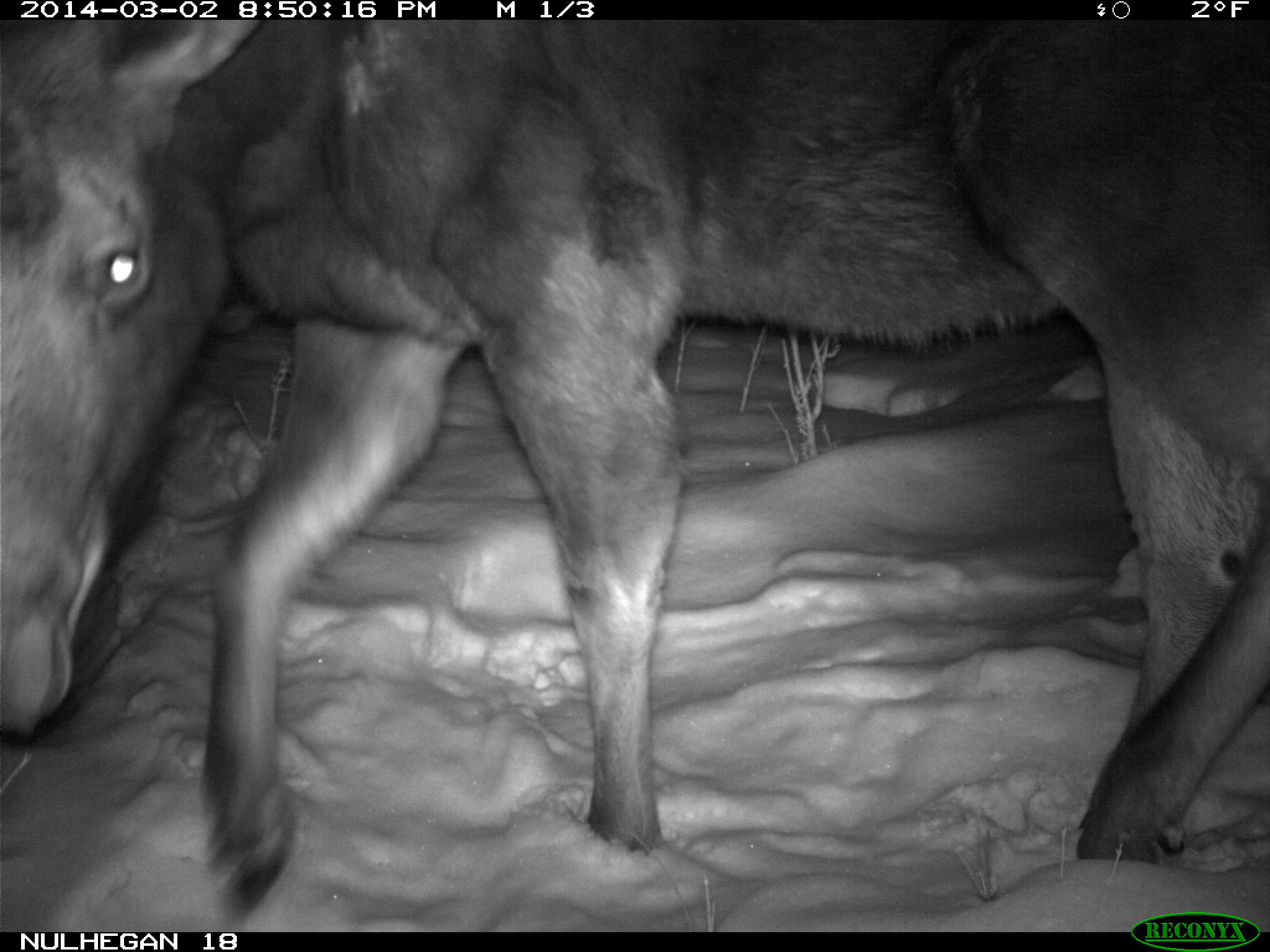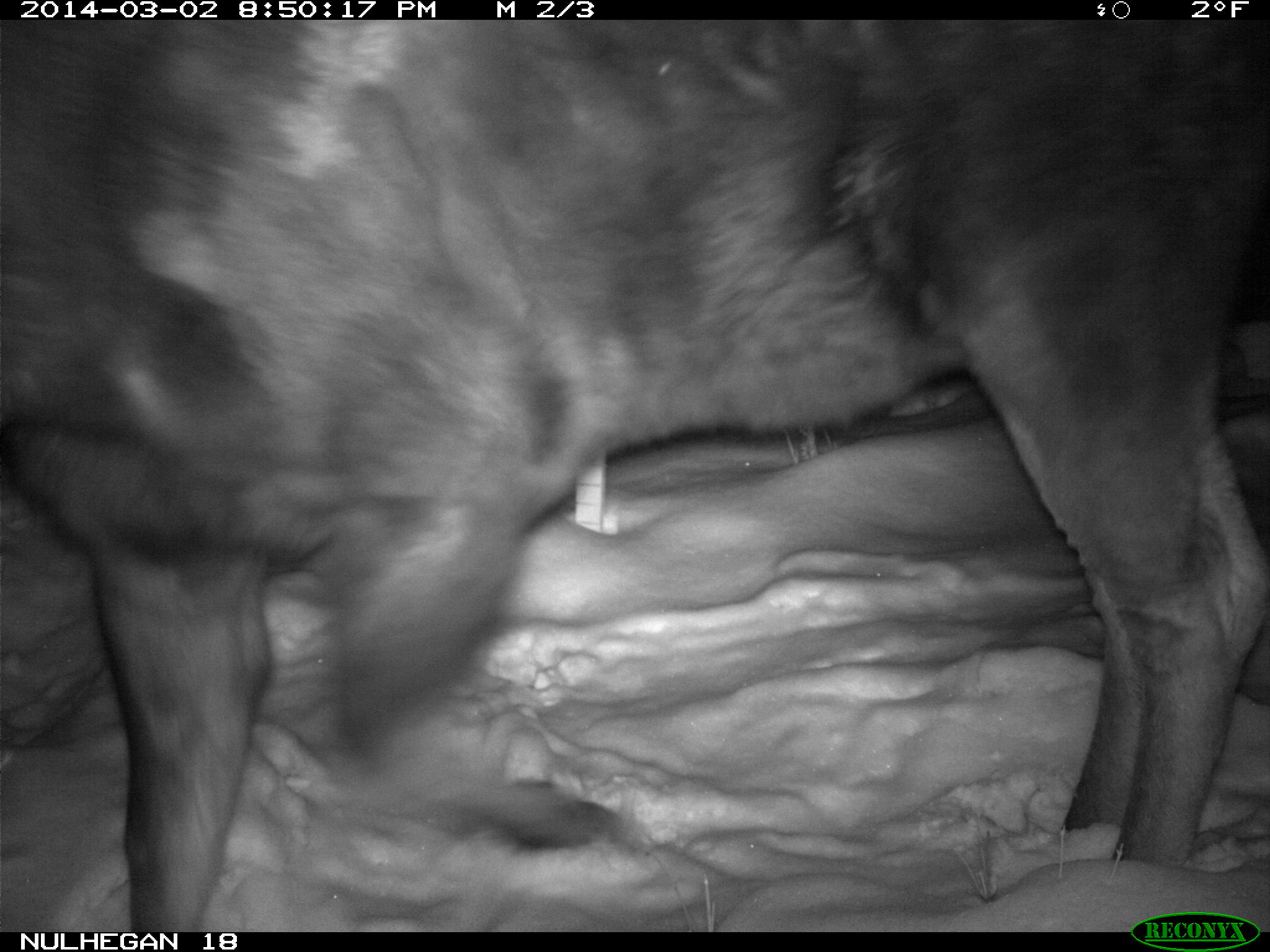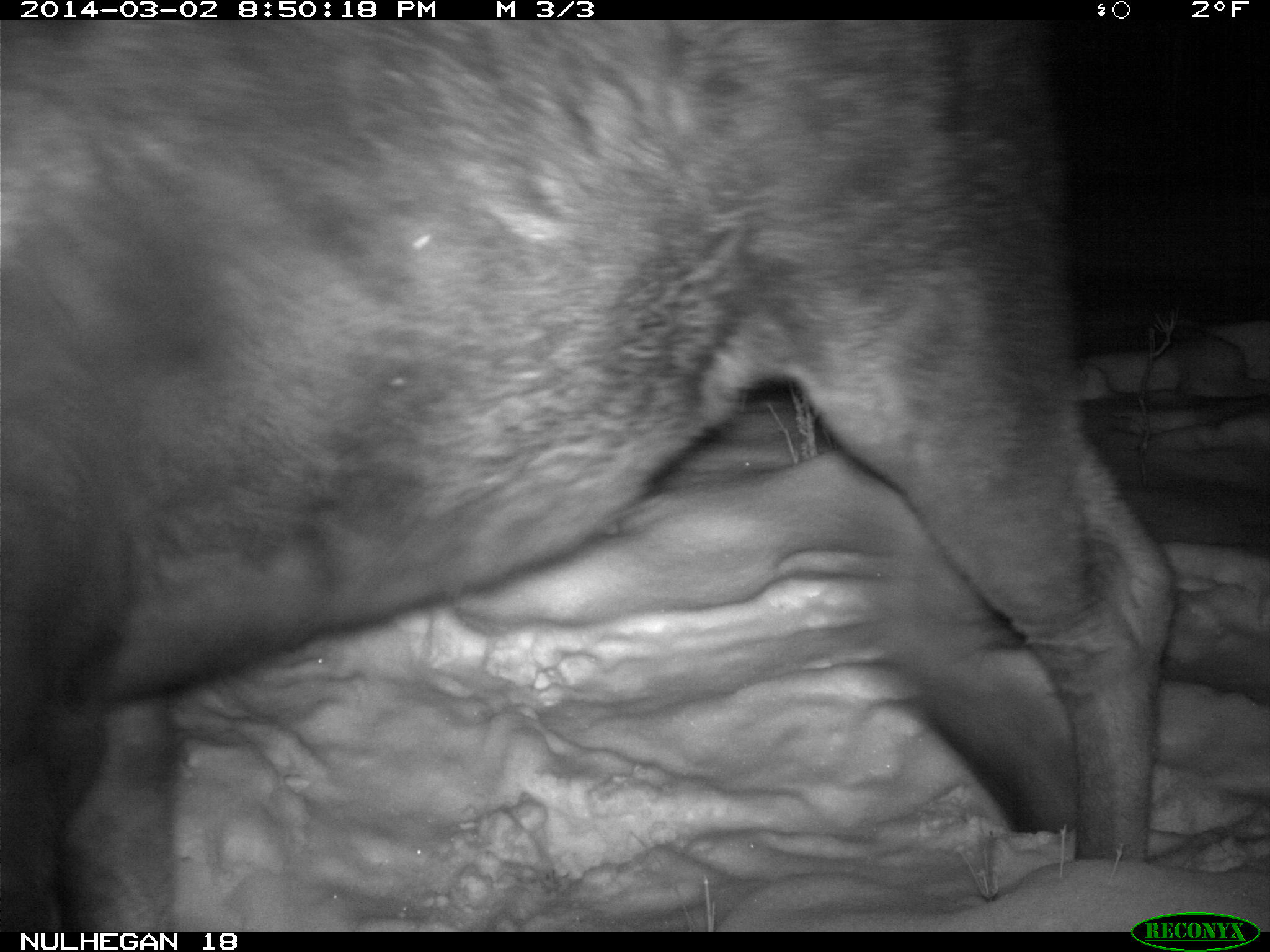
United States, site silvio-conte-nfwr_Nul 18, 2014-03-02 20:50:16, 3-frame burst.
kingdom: Animalia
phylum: Chordata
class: Mammalia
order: Artiodactyla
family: Cervidae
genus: Alces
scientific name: Alces alces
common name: moose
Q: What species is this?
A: Moose (Alces alces).